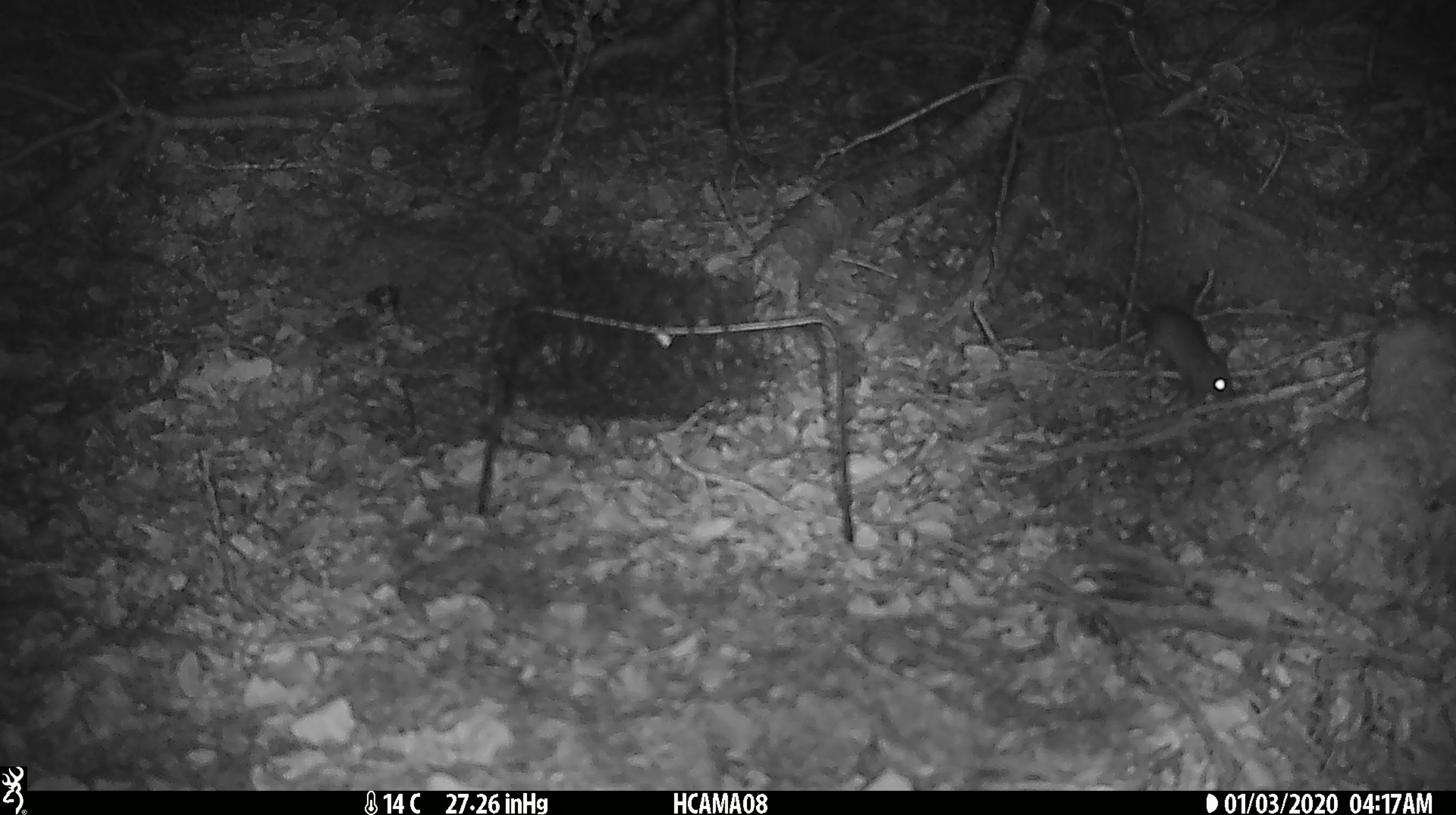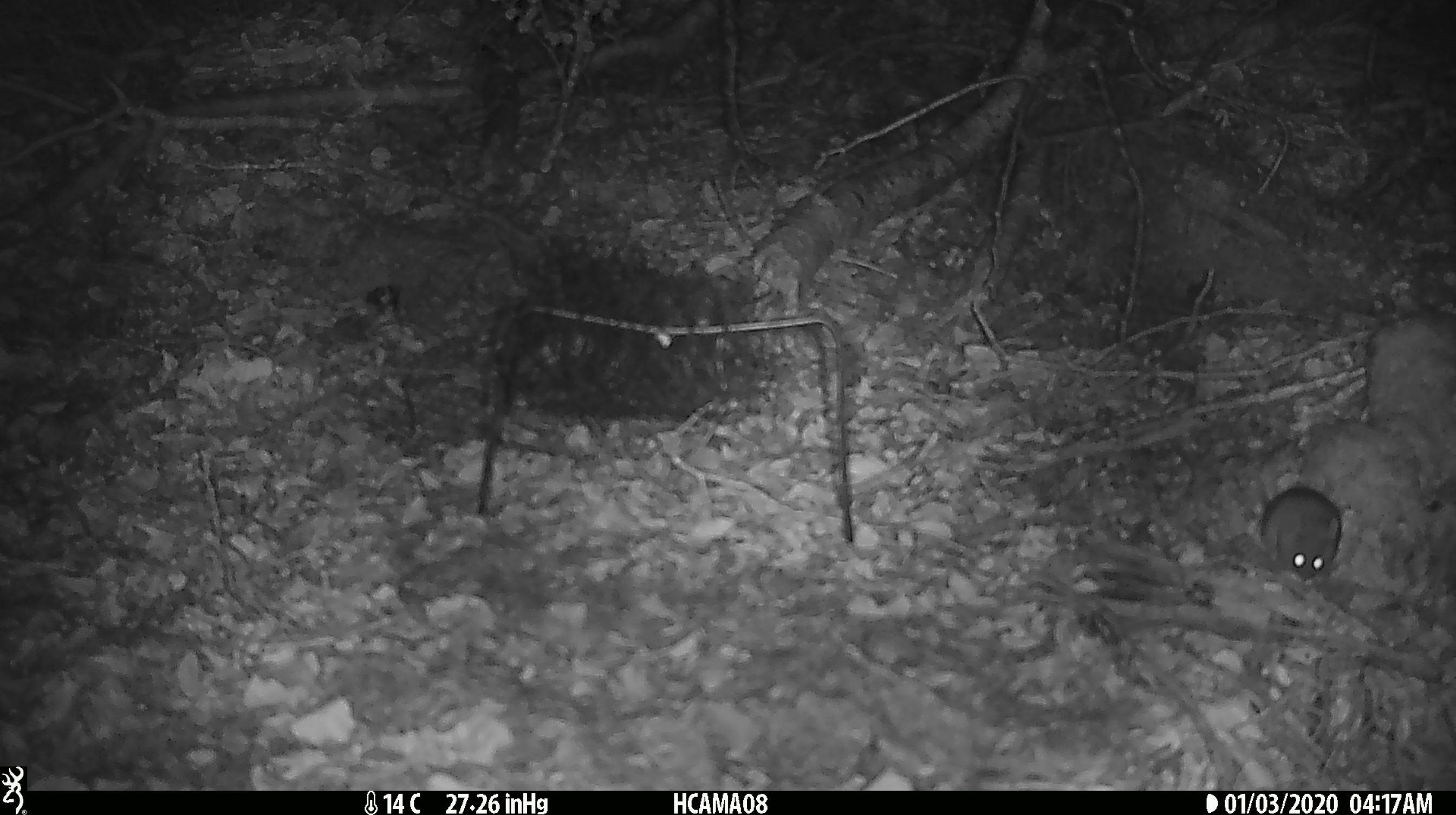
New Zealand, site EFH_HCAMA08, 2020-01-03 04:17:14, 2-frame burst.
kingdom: Animalia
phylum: Chordata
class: Mammalia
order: Rodentia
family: Muridae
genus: Mus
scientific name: Mus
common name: mouse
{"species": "mouse (Mus)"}